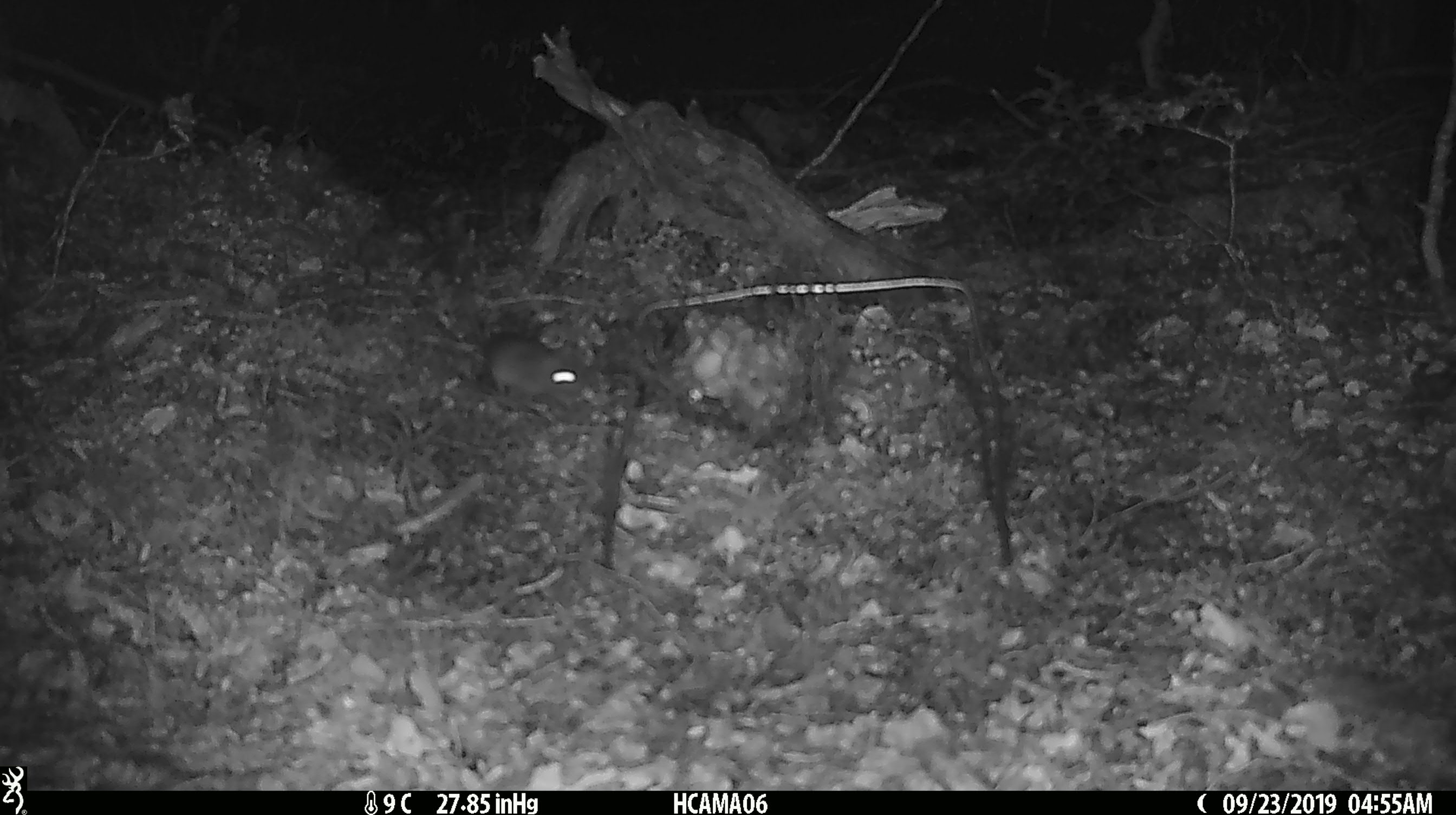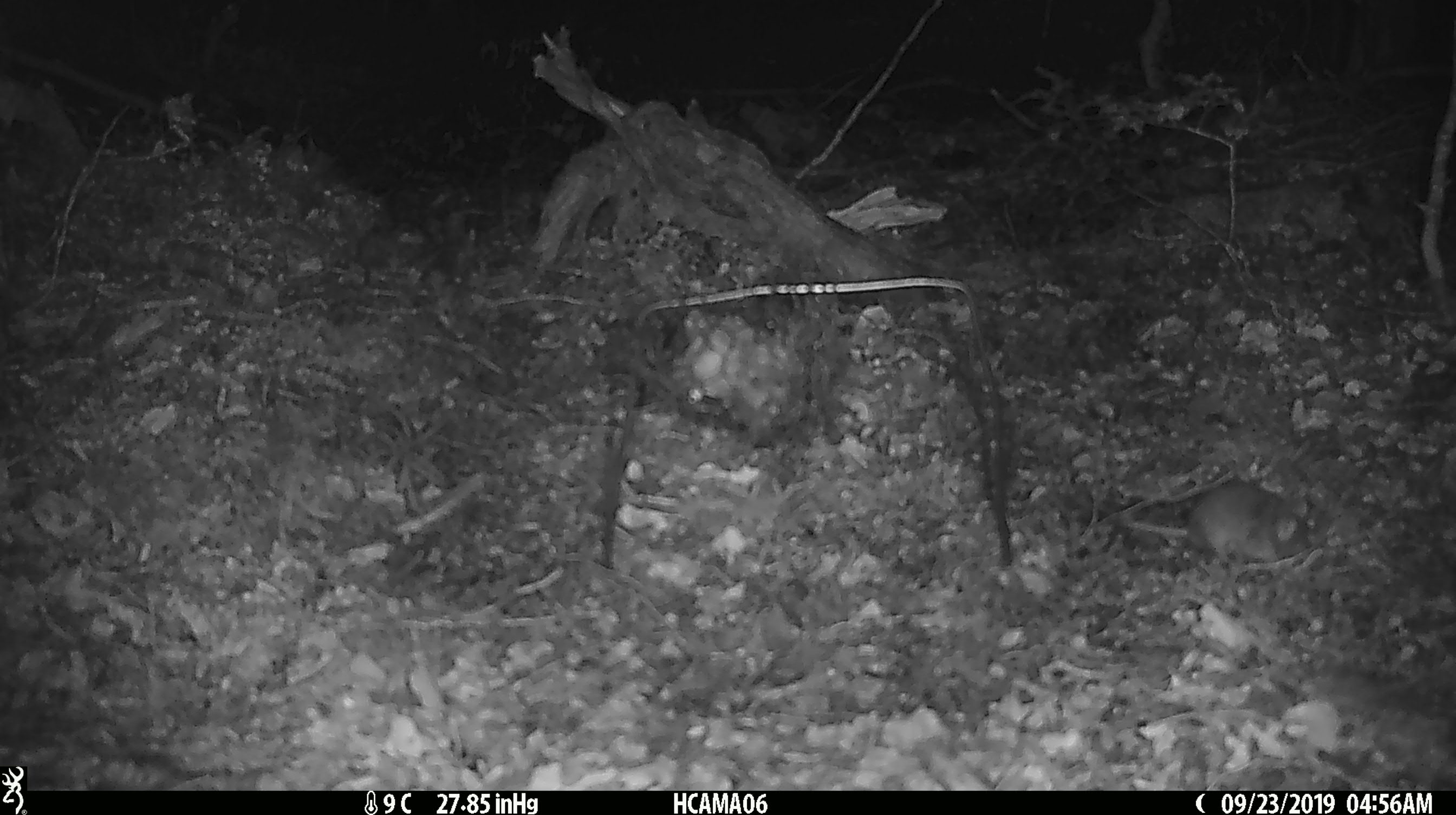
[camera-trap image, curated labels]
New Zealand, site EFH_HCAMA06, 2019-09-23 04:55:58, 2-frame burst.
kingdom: Animalia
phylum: Chordata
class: Mammalia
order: Rodentia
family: Muridae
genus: Mus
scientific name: Mus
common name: mouse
Mouse (Mus).